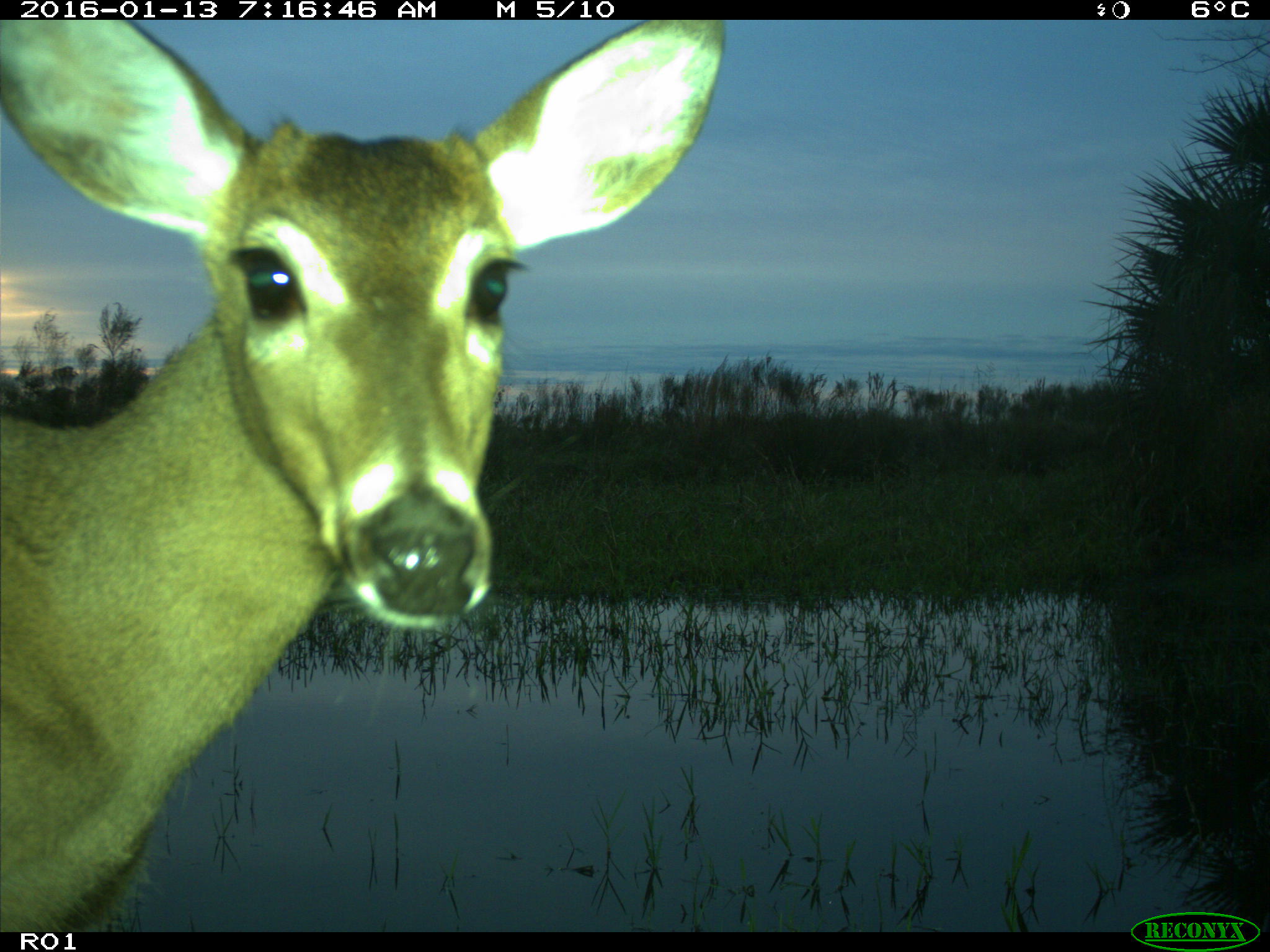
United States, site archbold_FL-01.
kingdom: Animalia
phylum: Chordata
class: Mammalia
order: Artiodactyla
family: Cervidae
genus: Odocoileus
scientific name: Odocoileus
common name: deer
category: unidentified deer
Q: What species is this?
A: Unidentified deer (deer) (Odocoileus).